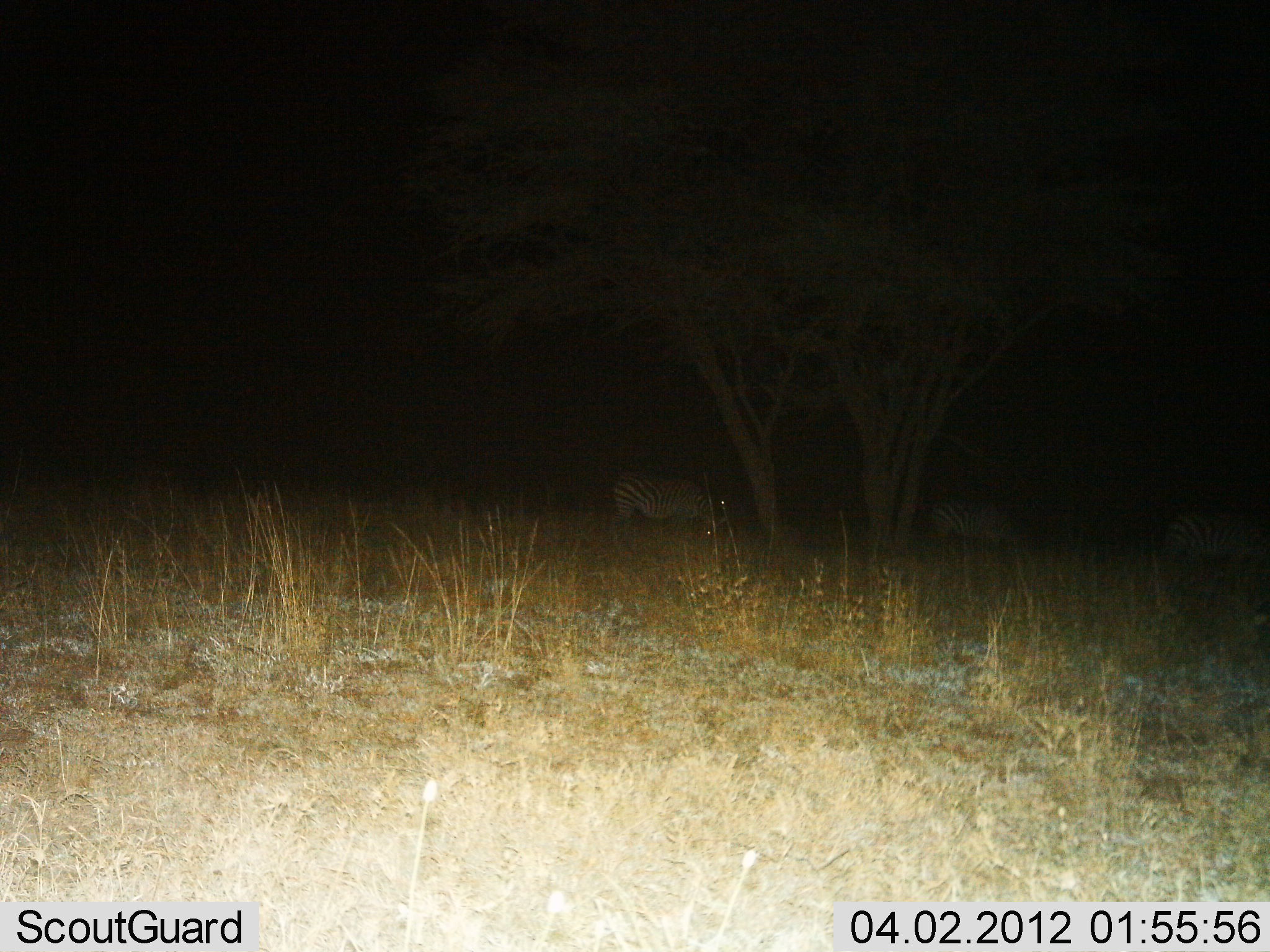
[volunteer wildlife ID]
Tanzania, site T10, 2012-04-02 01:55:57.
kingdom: Animalia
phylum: Chordata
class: Mammalia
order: Perissodactyla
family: Equidae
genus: Equus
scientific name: Equus quagga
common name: plains zebra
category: zebra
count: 3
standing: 56%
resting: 4%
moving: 16%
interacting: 0%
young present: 0%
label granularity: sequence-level